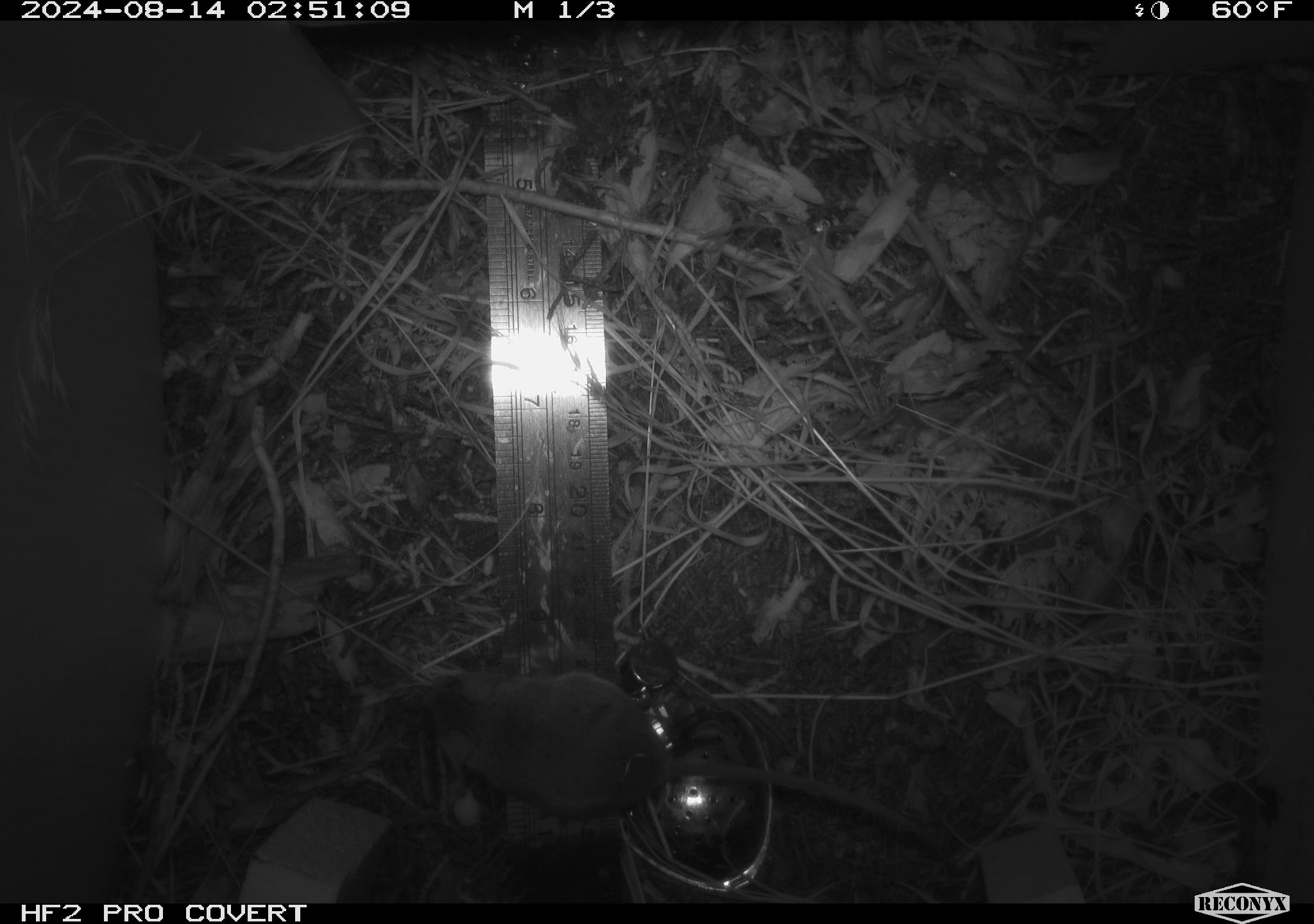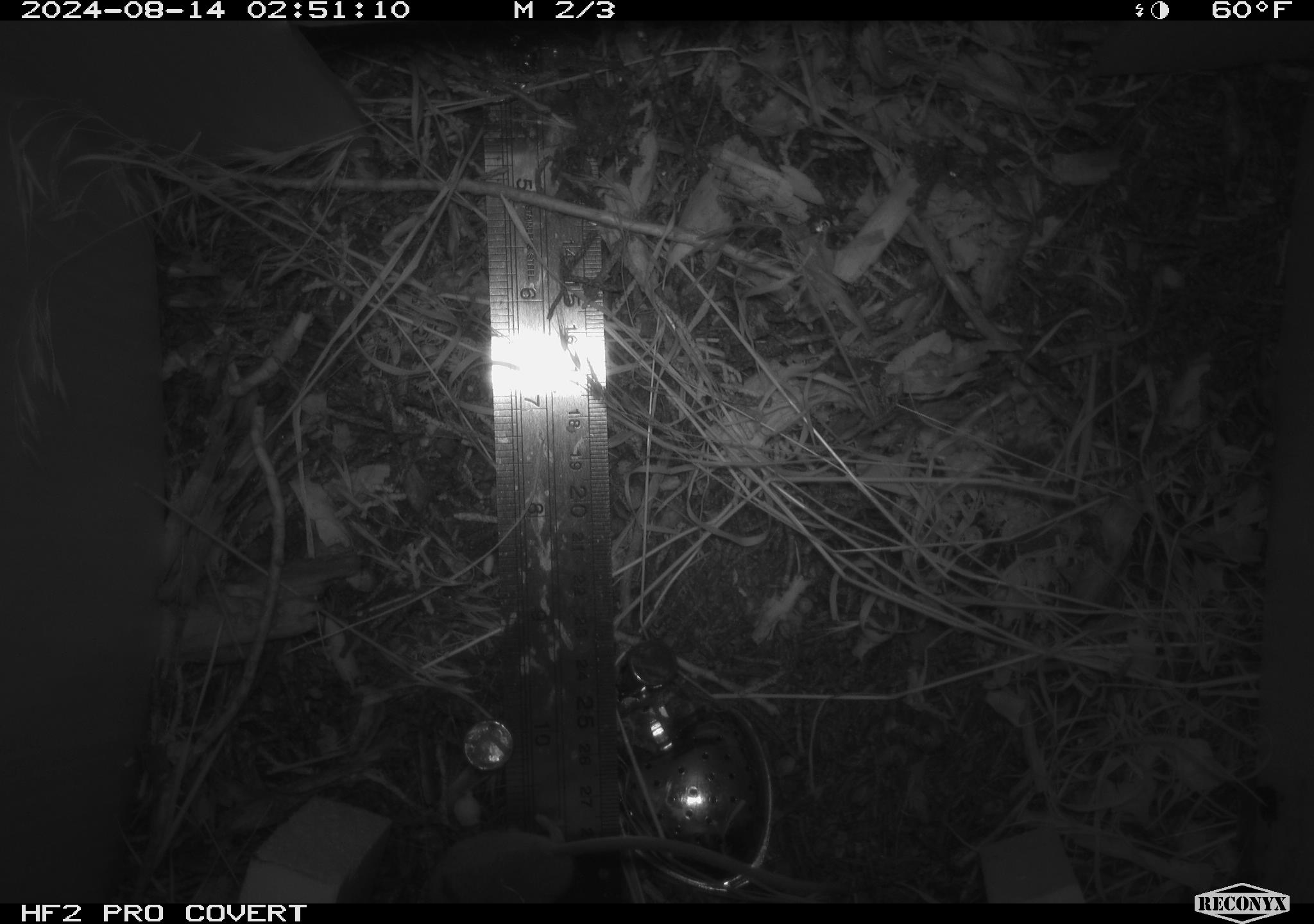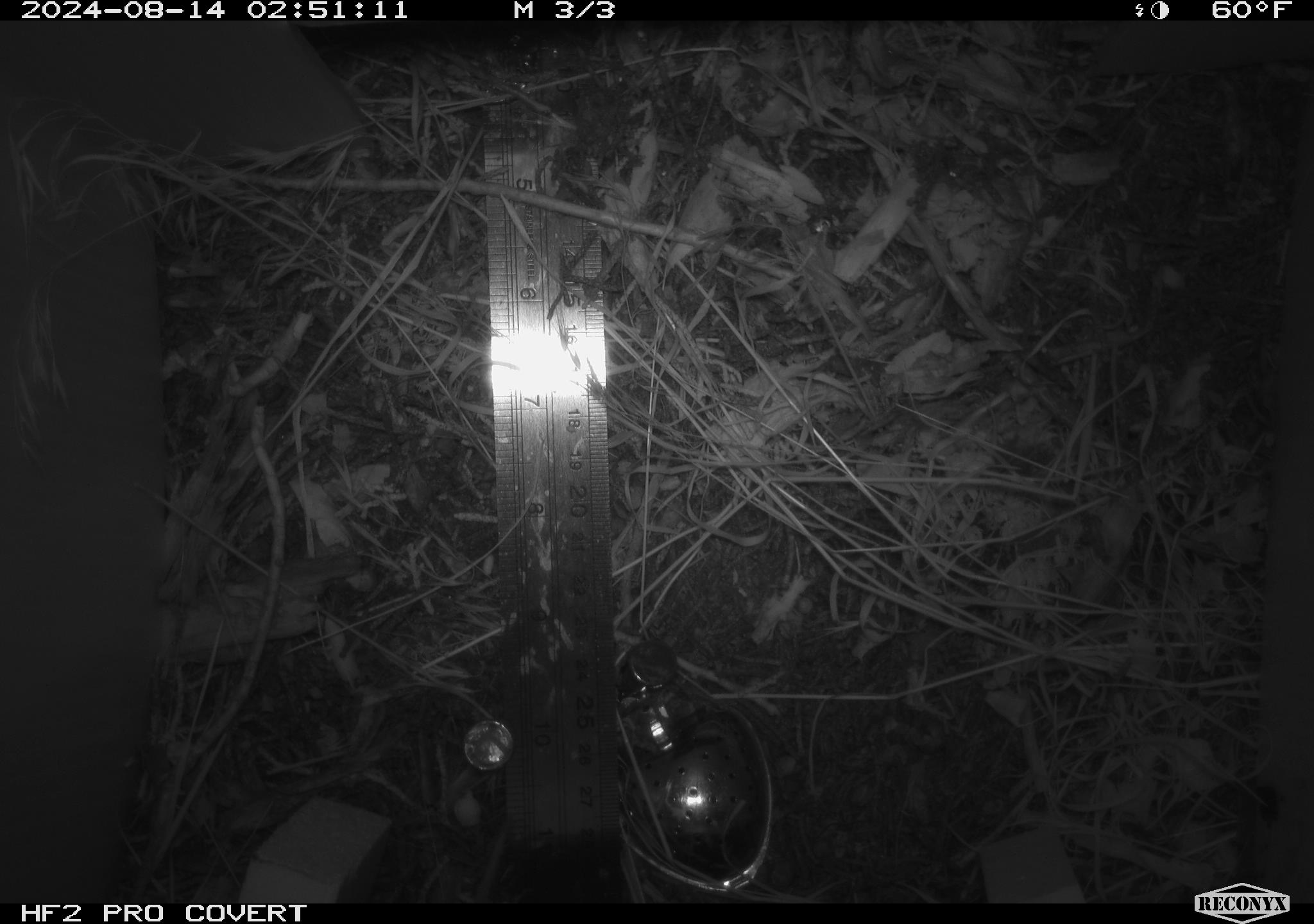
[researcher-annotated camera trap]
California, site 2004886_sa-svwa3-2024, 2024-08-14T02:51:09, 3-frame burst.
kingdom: Animalia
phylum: Chordata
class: Mammalia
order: Rodentia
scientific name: Rodentia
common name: mouse species